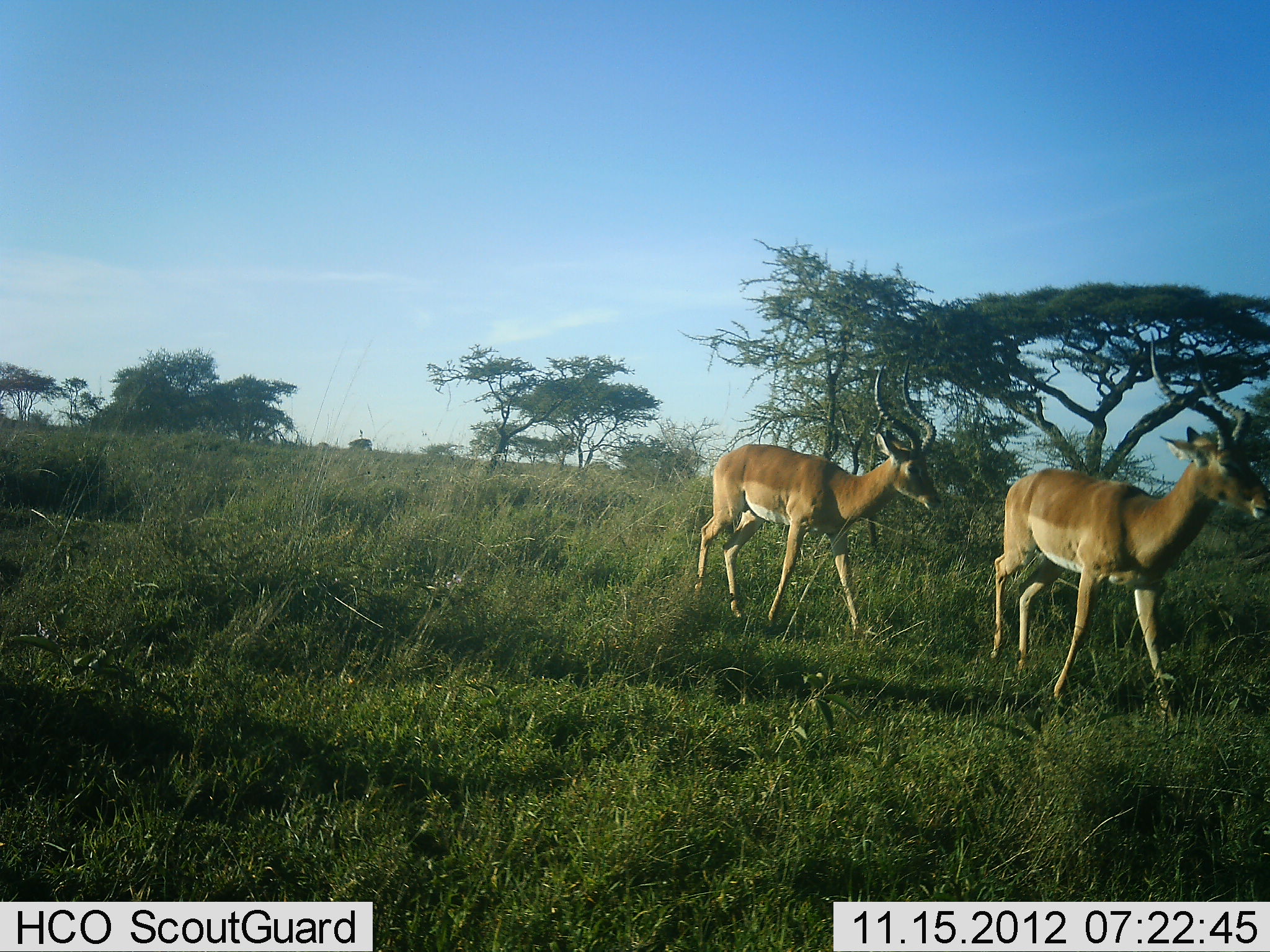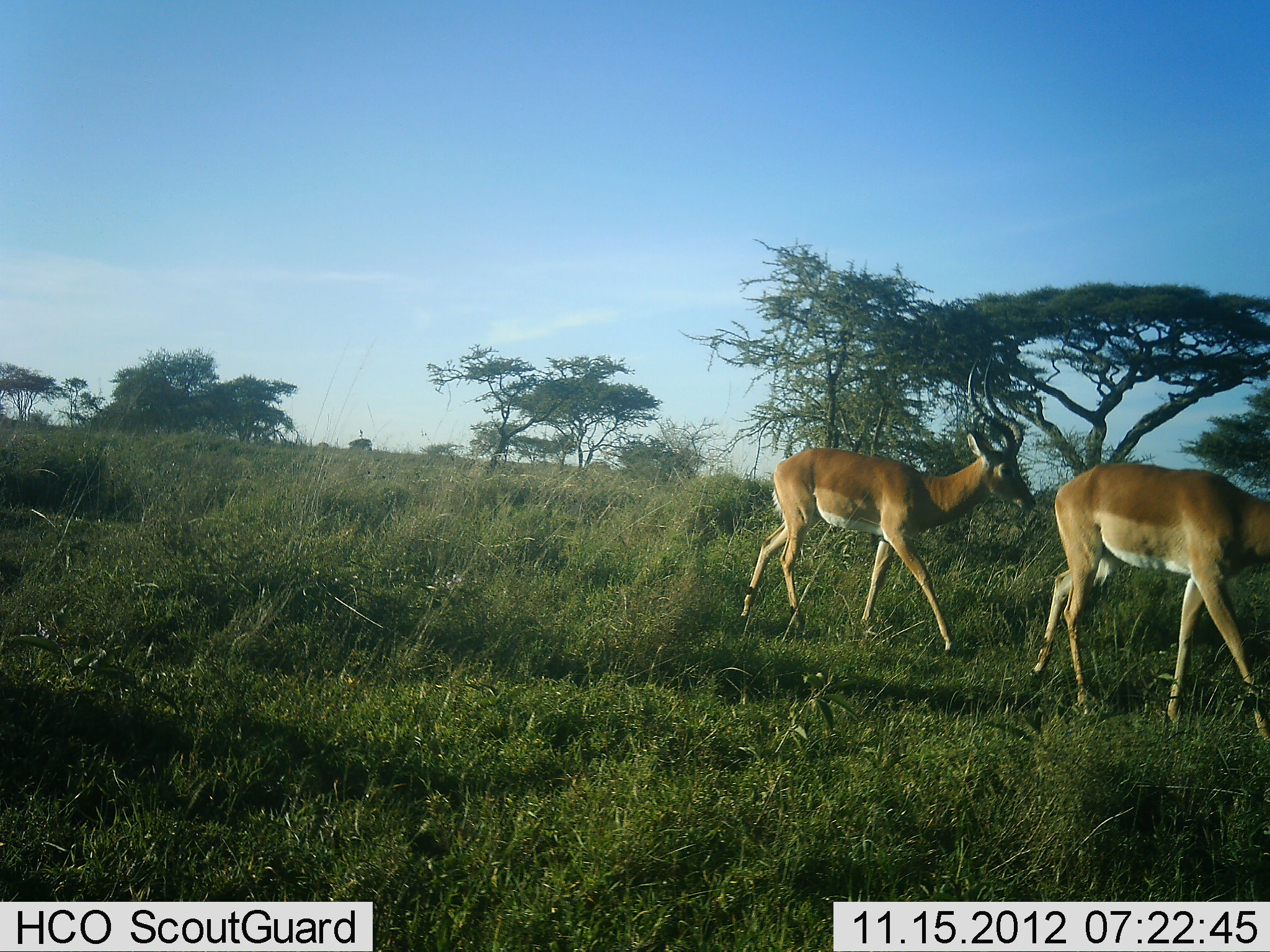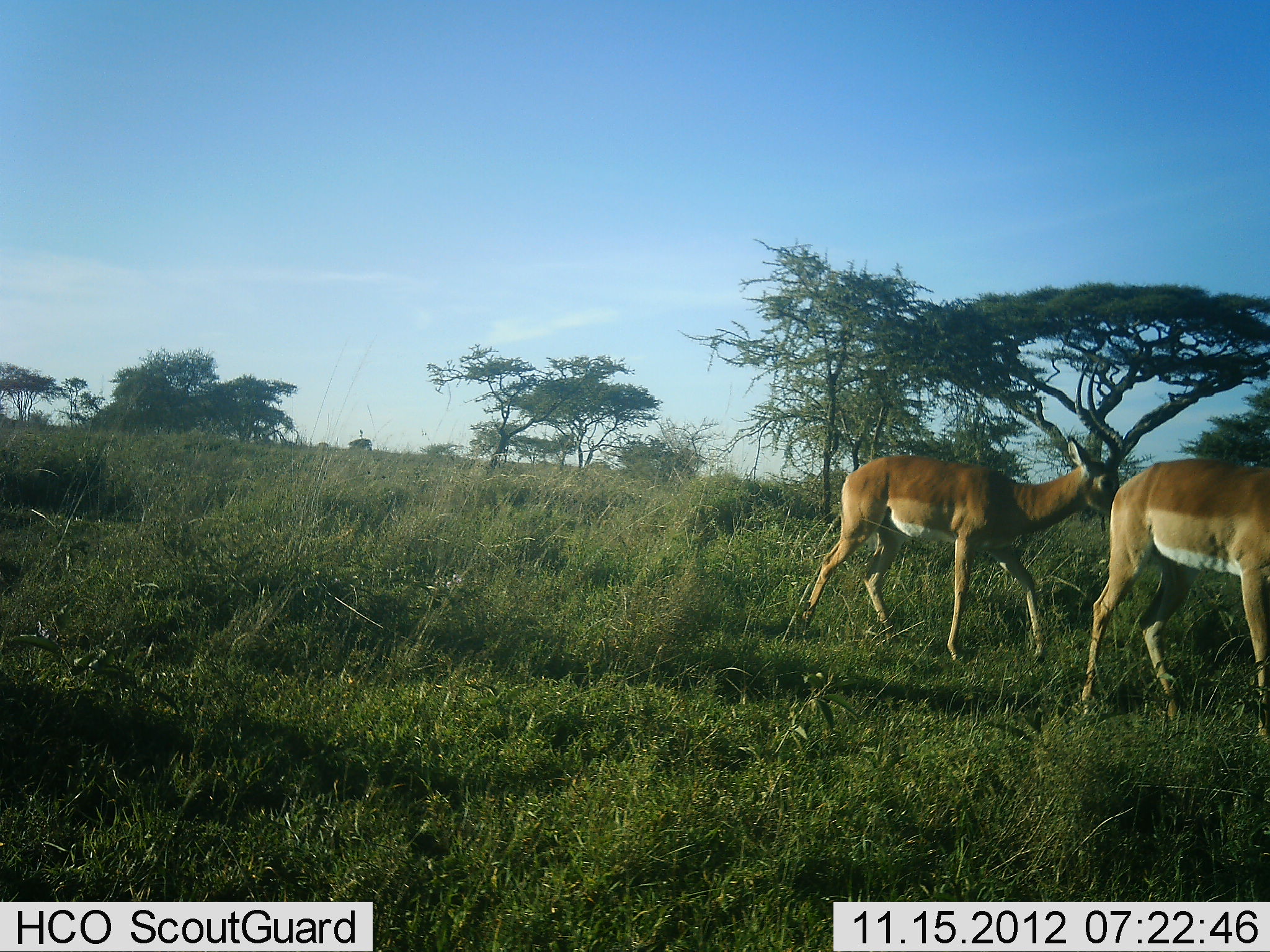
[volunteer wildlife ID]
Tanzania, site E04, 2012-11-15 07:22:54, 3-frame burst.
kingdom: Animalia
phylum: Chordata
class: Mammalia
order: Artiodactyla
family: Bovidae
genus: Aepyceros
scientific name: Aepyceros melampus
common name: impala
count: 2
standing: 0%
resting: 0%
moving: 100%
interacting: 0%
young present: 0%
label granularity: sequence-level